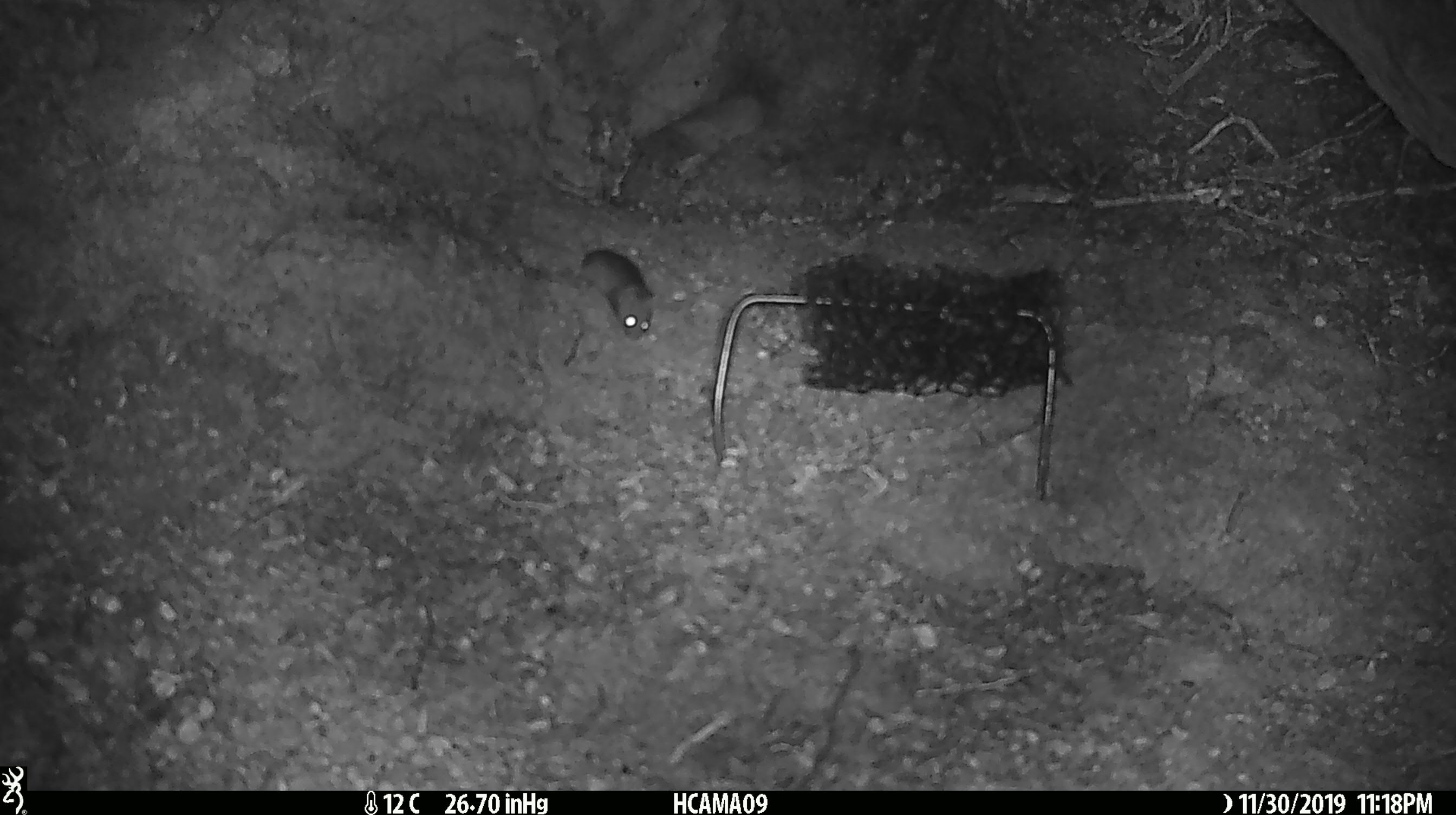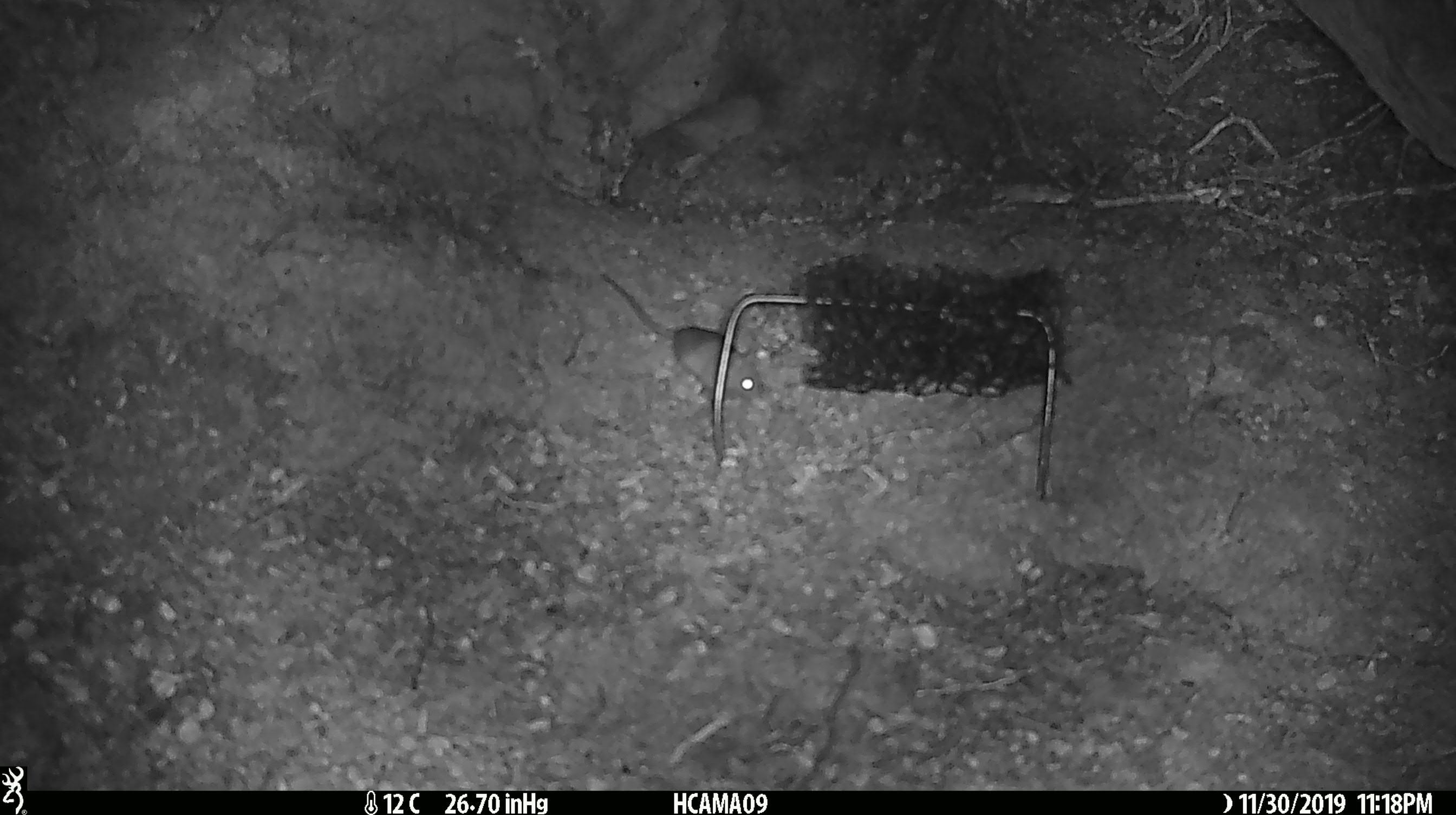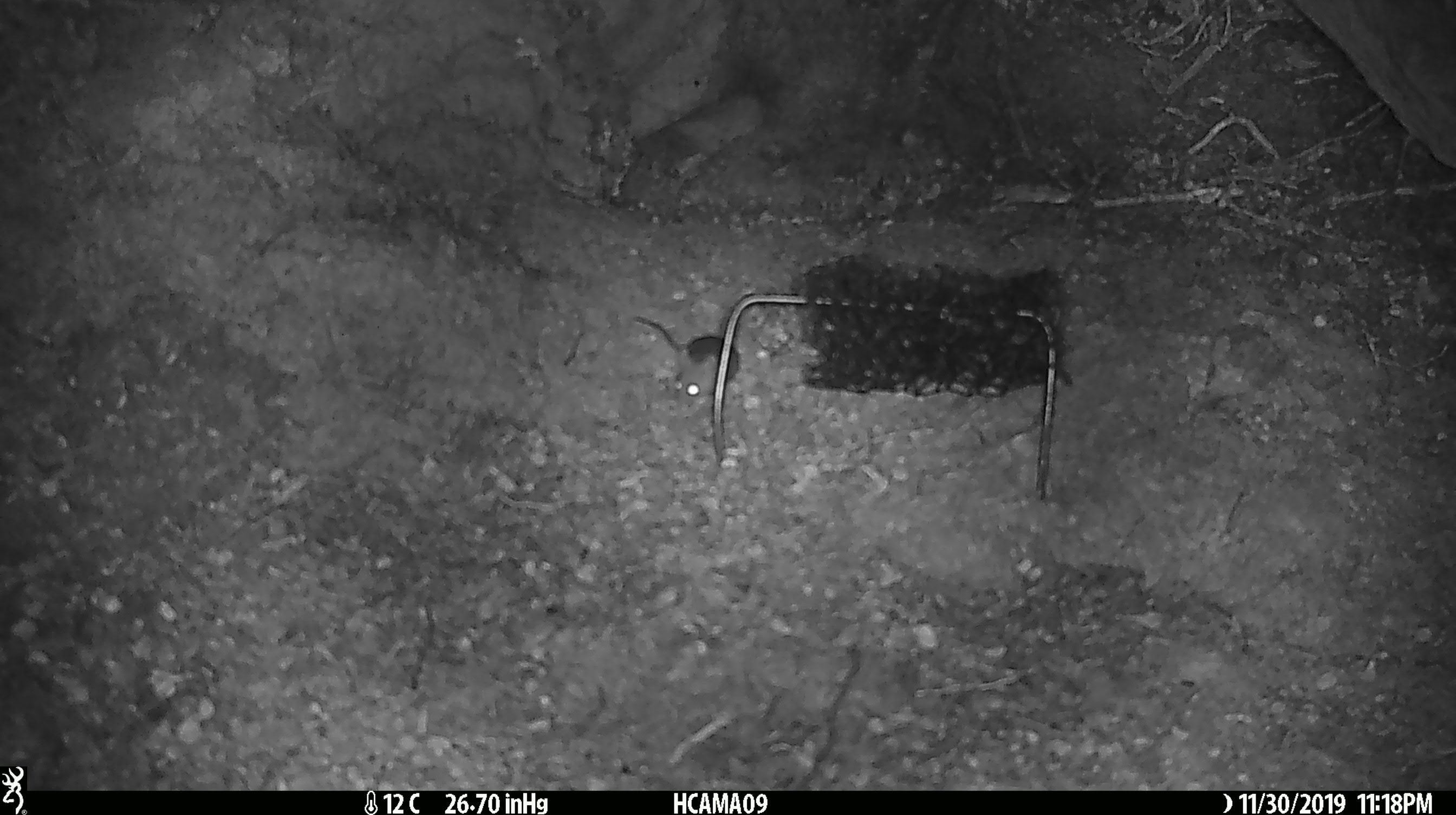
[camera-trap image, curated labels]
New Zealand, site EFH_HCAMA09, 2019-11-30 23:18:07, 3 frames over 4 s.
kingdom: Animalia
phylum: Chordata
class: Mammalia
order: Rodentia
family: Muridae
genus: Mus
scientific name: Mus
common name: mouse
Mouse (Mus).